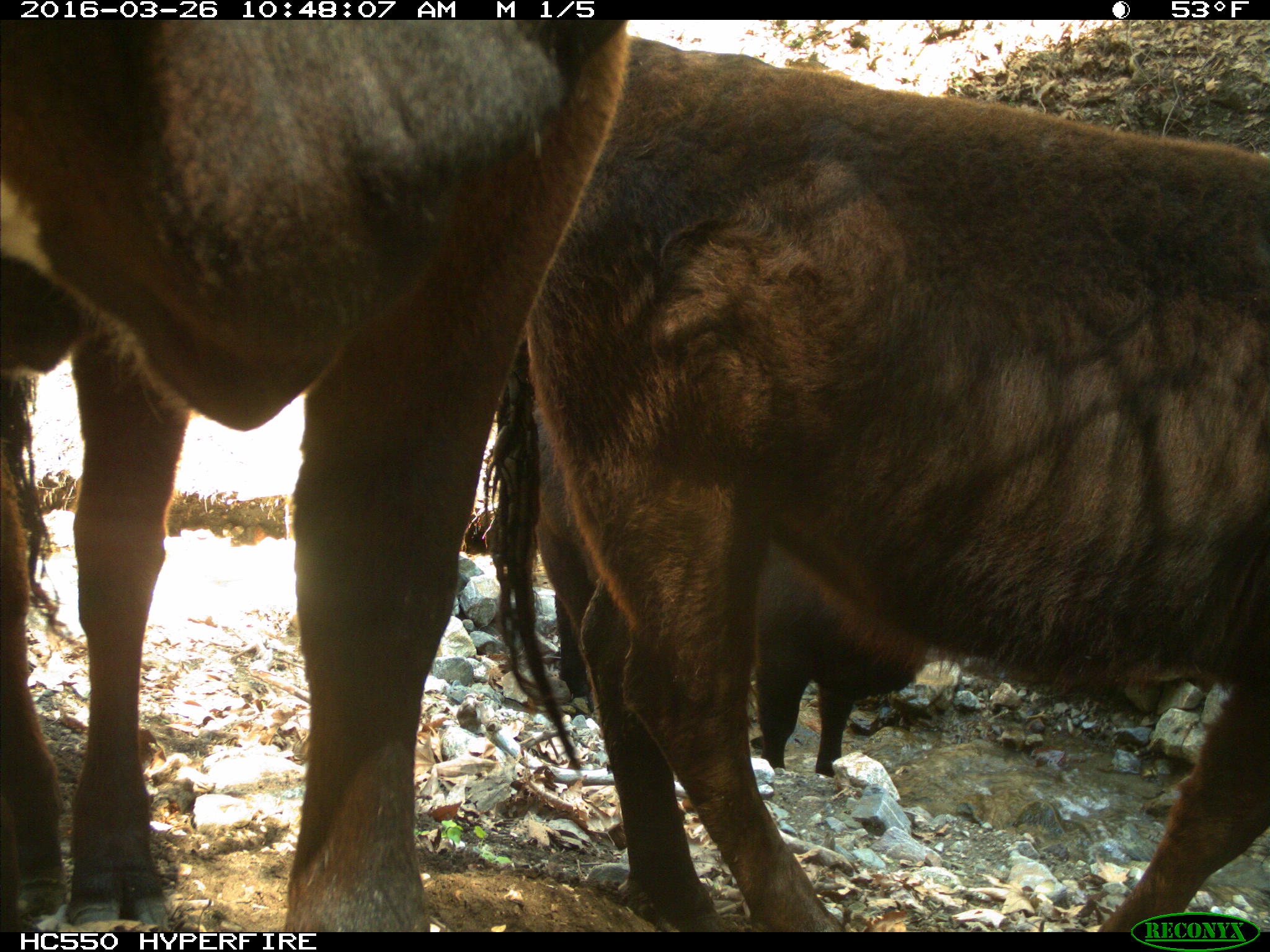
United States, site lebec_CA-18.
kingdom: Animalia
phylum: Chordata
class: Mammalia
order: Artiodactyla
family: Bovidae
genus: Bos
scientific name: Bos taurus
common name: domestic cow